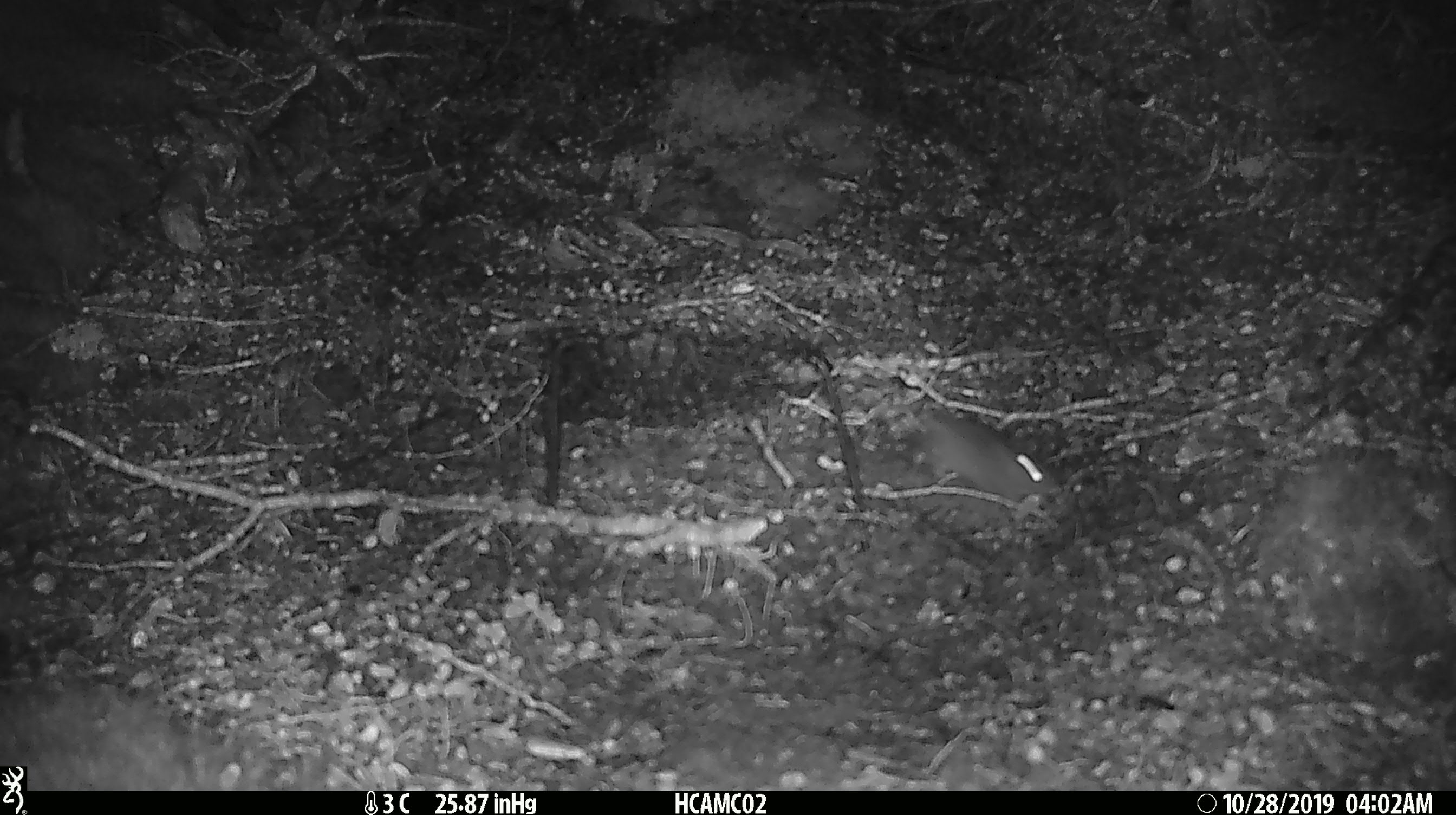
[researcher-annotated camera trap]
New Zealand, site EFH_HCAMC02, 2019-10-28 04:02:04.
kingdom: Animalia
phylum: Chordata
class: Mammalia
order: Rodentia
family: Muridae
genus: Mus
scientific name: Mus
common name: mouse